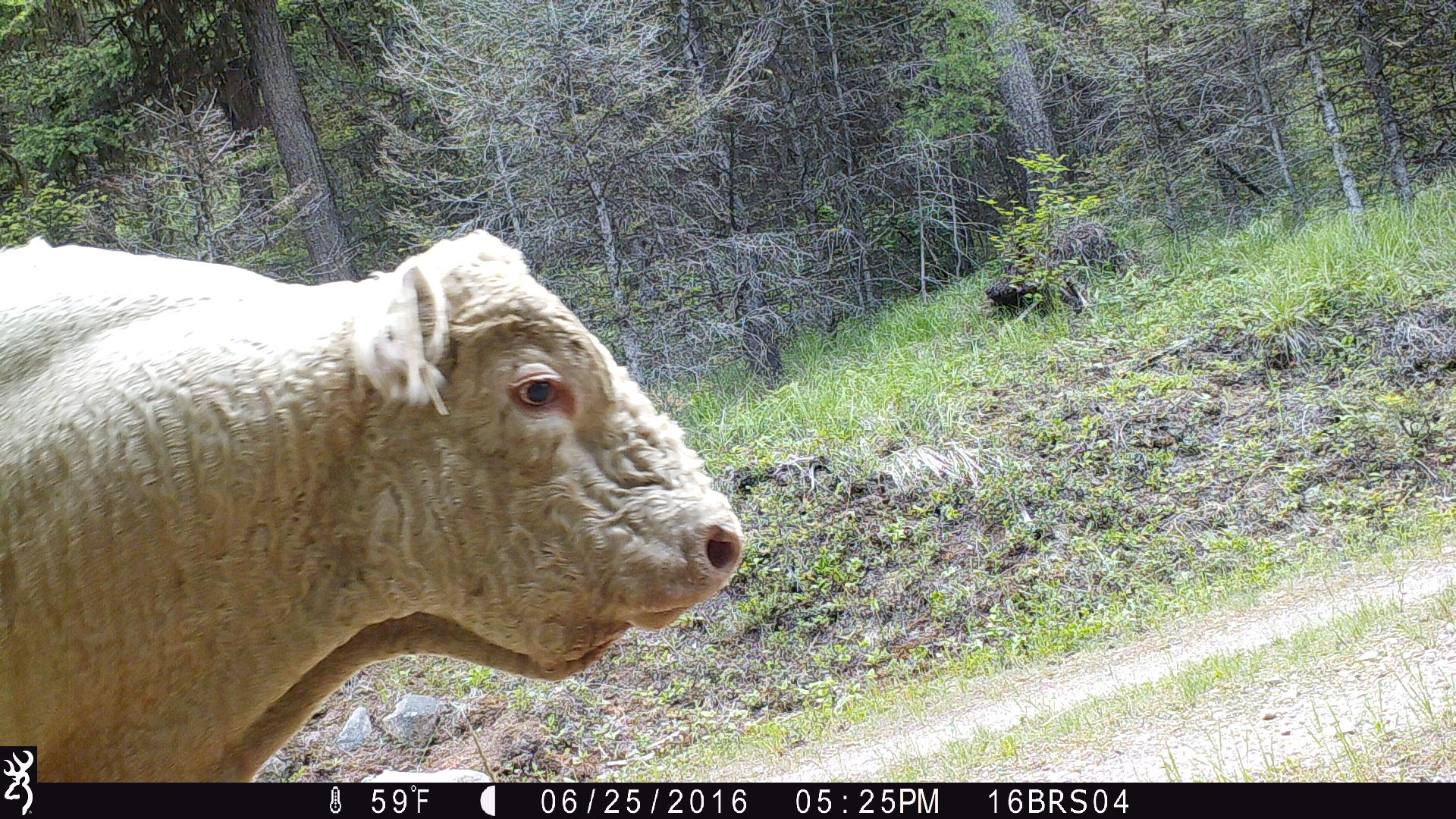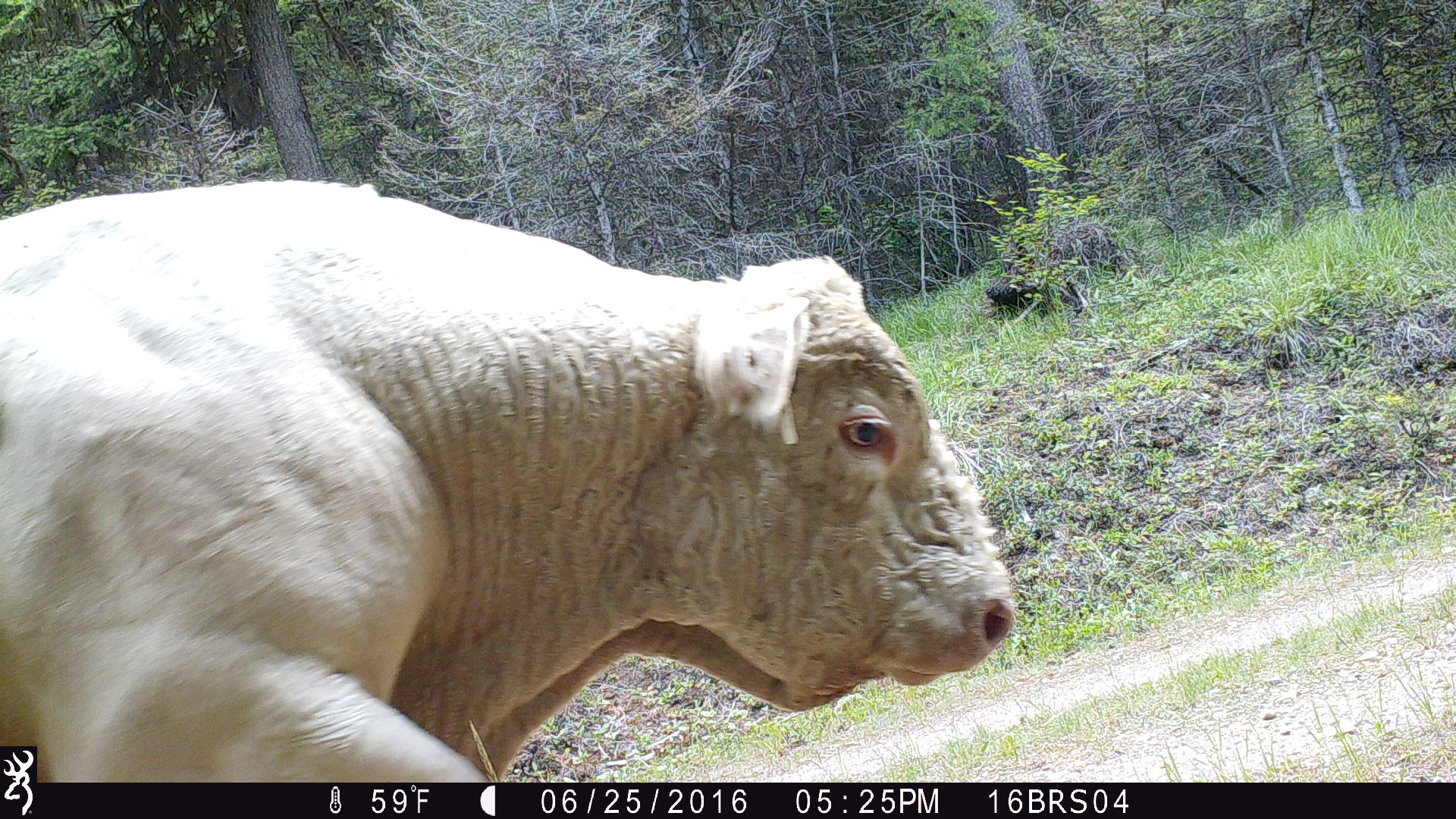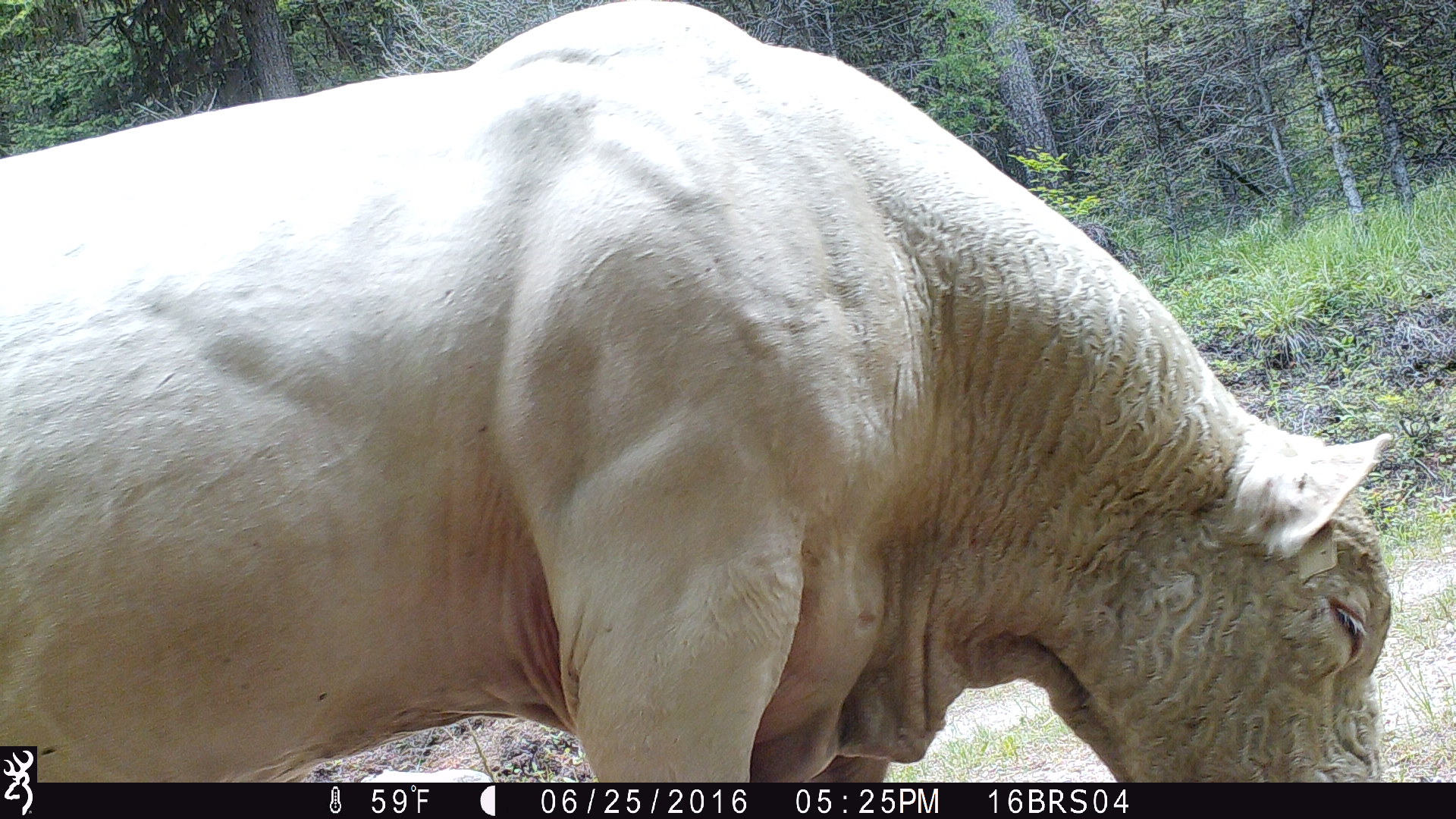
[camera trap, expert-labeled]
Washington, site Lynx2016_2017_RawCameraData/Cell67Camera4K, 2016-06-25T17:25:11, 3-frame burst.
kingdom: Animalia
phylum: Chordata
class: Mammalia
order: Artiodactyla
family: Bovidae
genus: Bos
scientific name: Bos taurus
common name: domestic cattle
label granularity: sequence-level